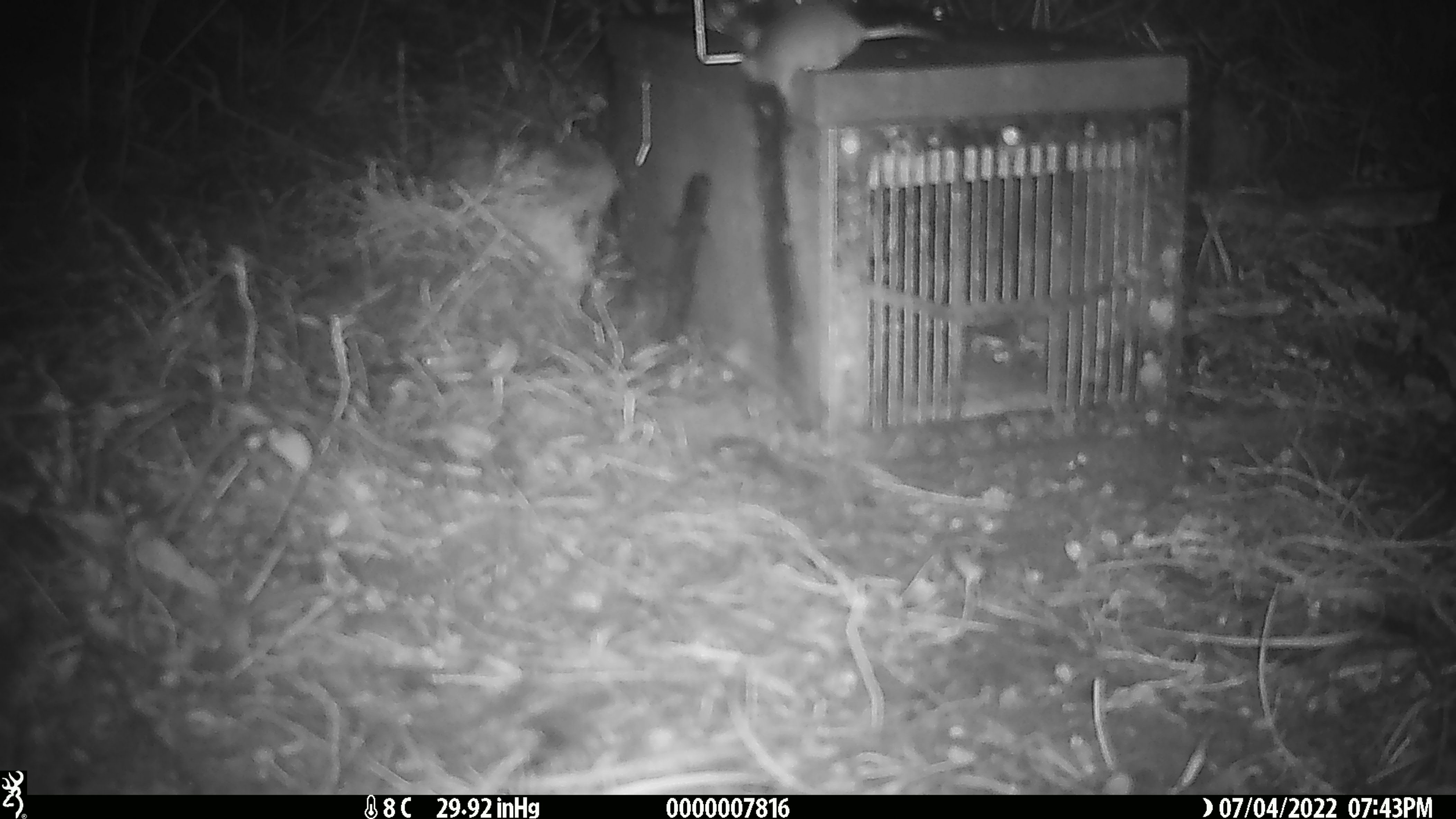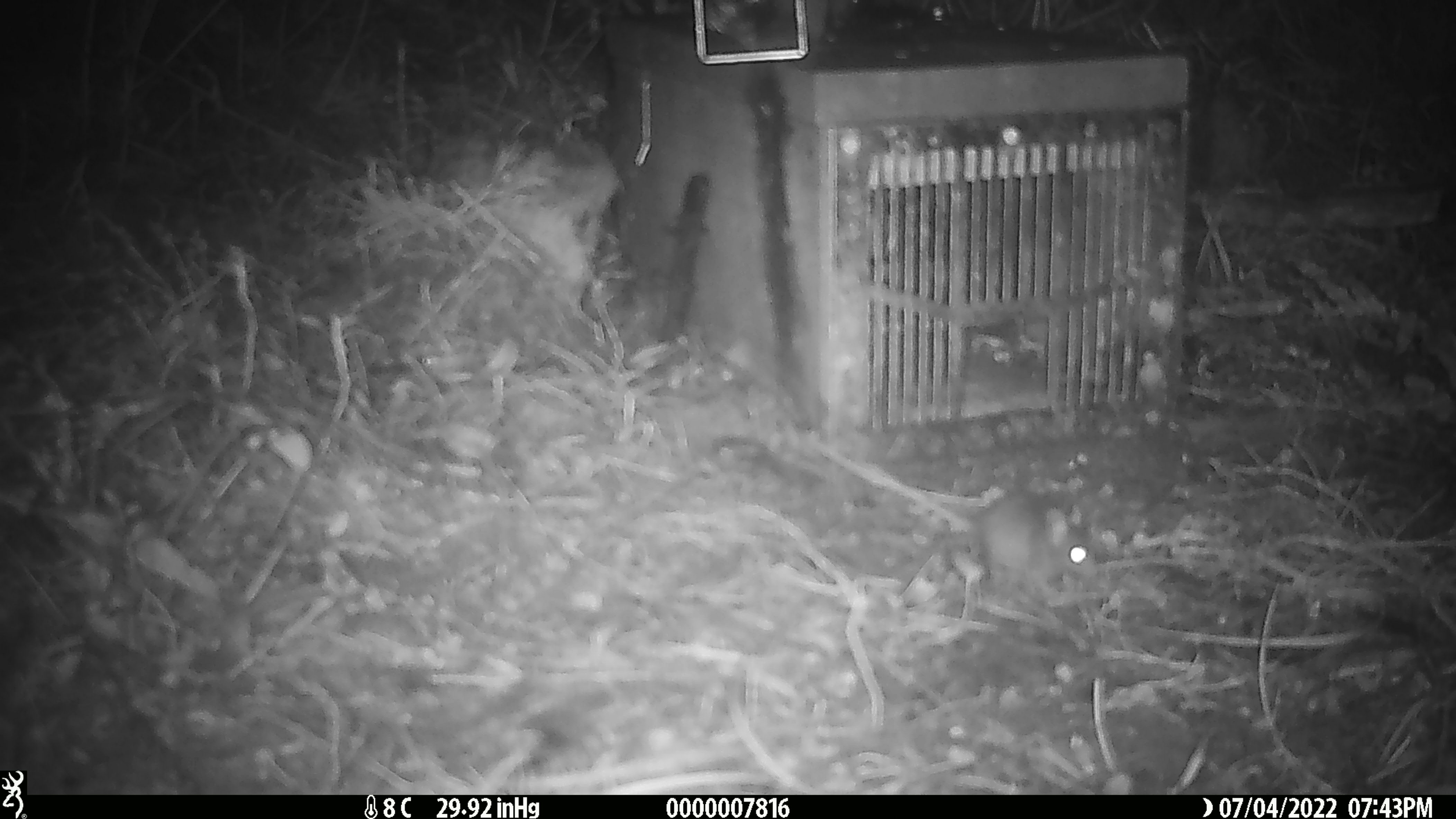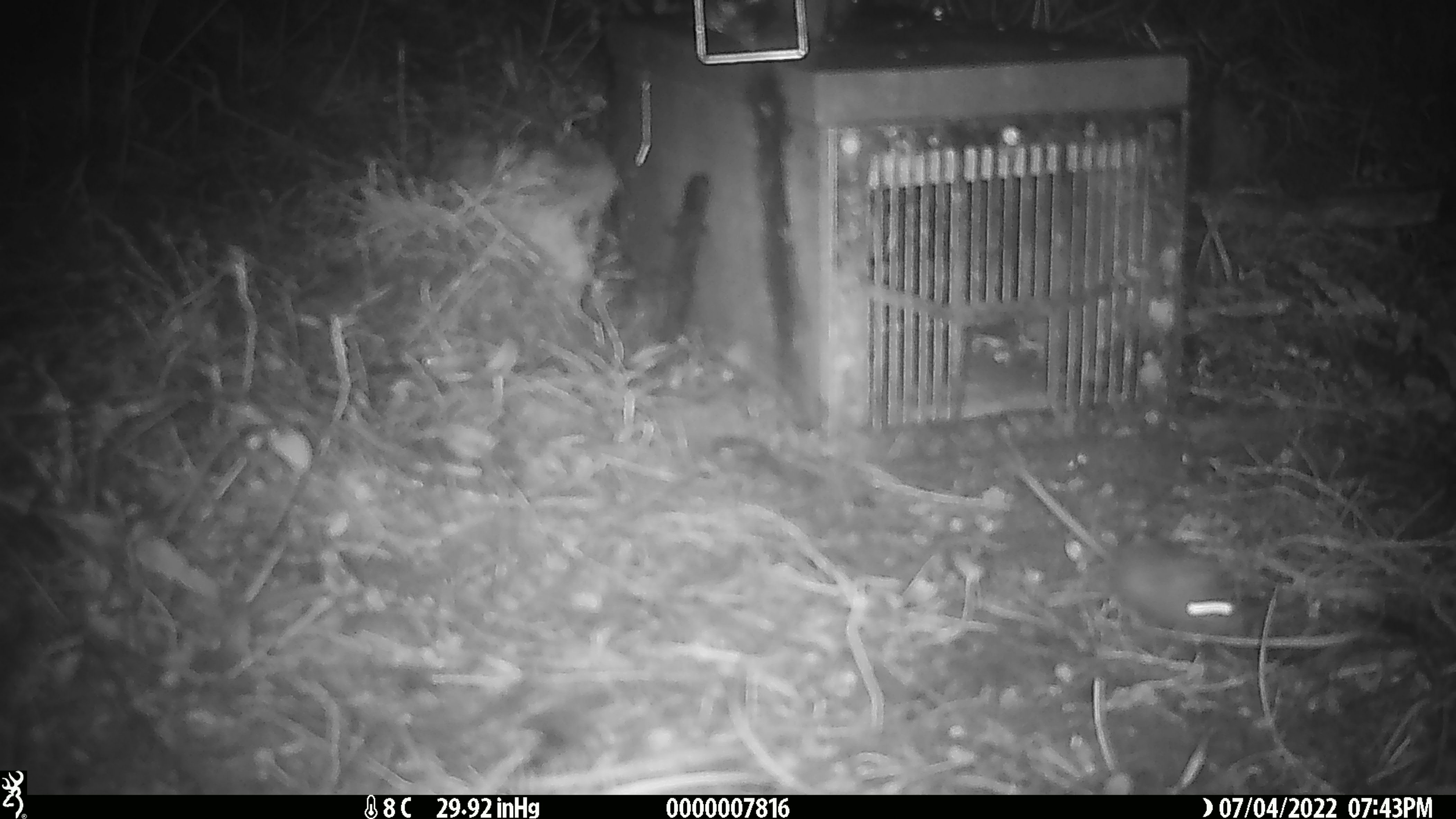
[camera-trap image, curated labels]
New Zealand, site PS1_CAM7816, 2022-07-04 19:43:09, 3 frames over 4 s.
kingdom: Animalia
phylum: Chordata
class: Mammalia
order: Rodentia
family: Muridae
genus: Mus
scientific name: Mus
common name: mouse